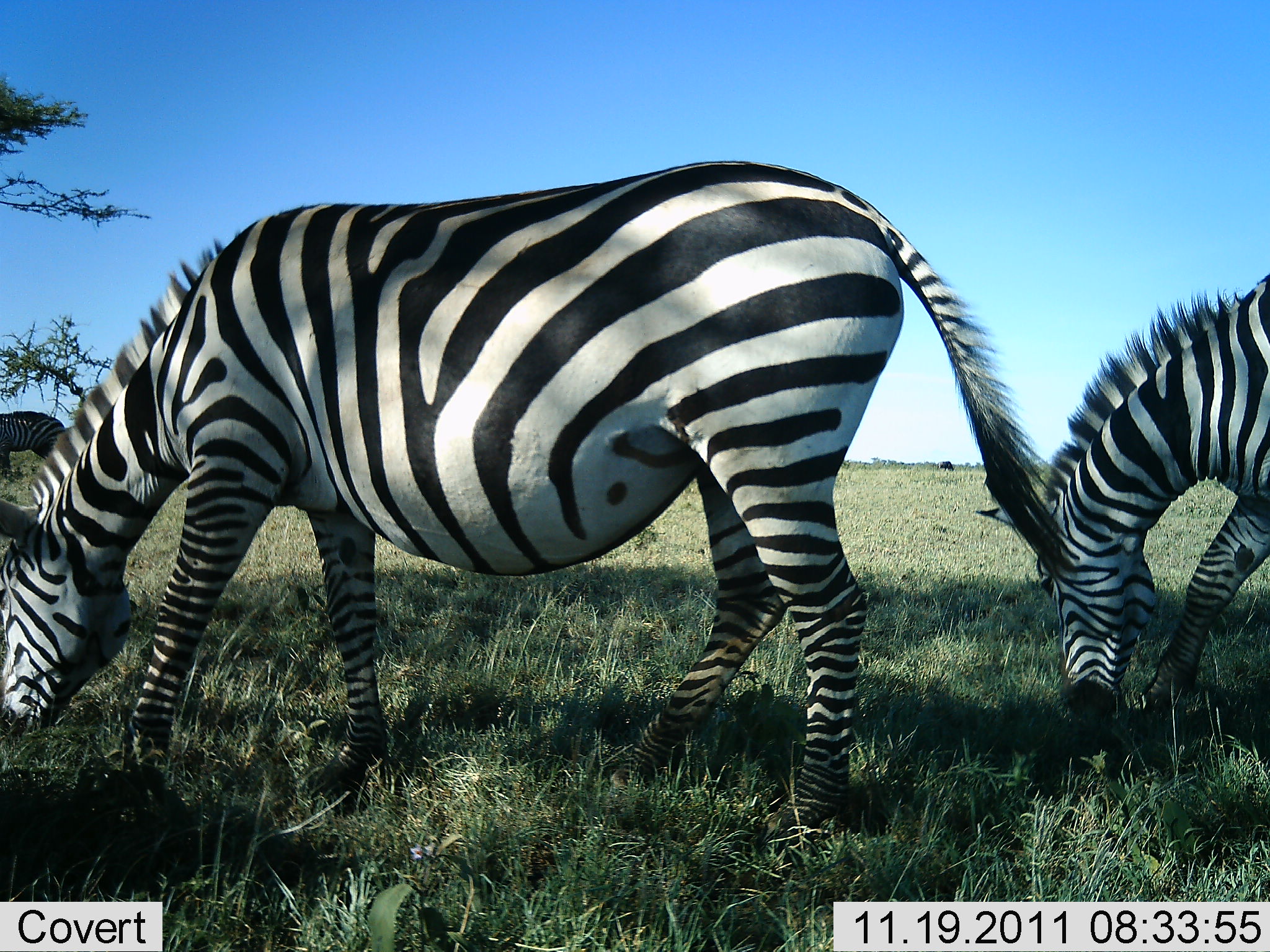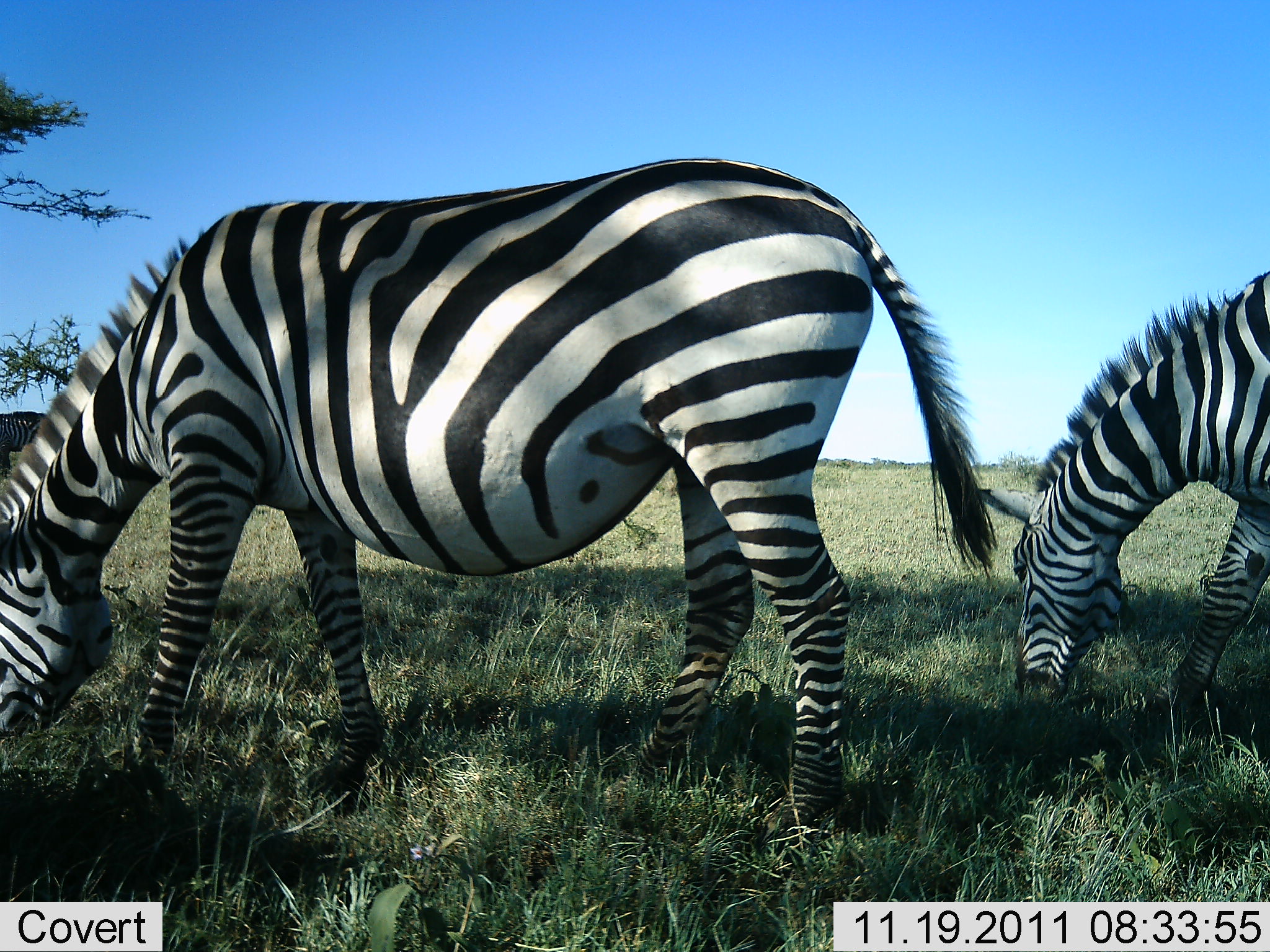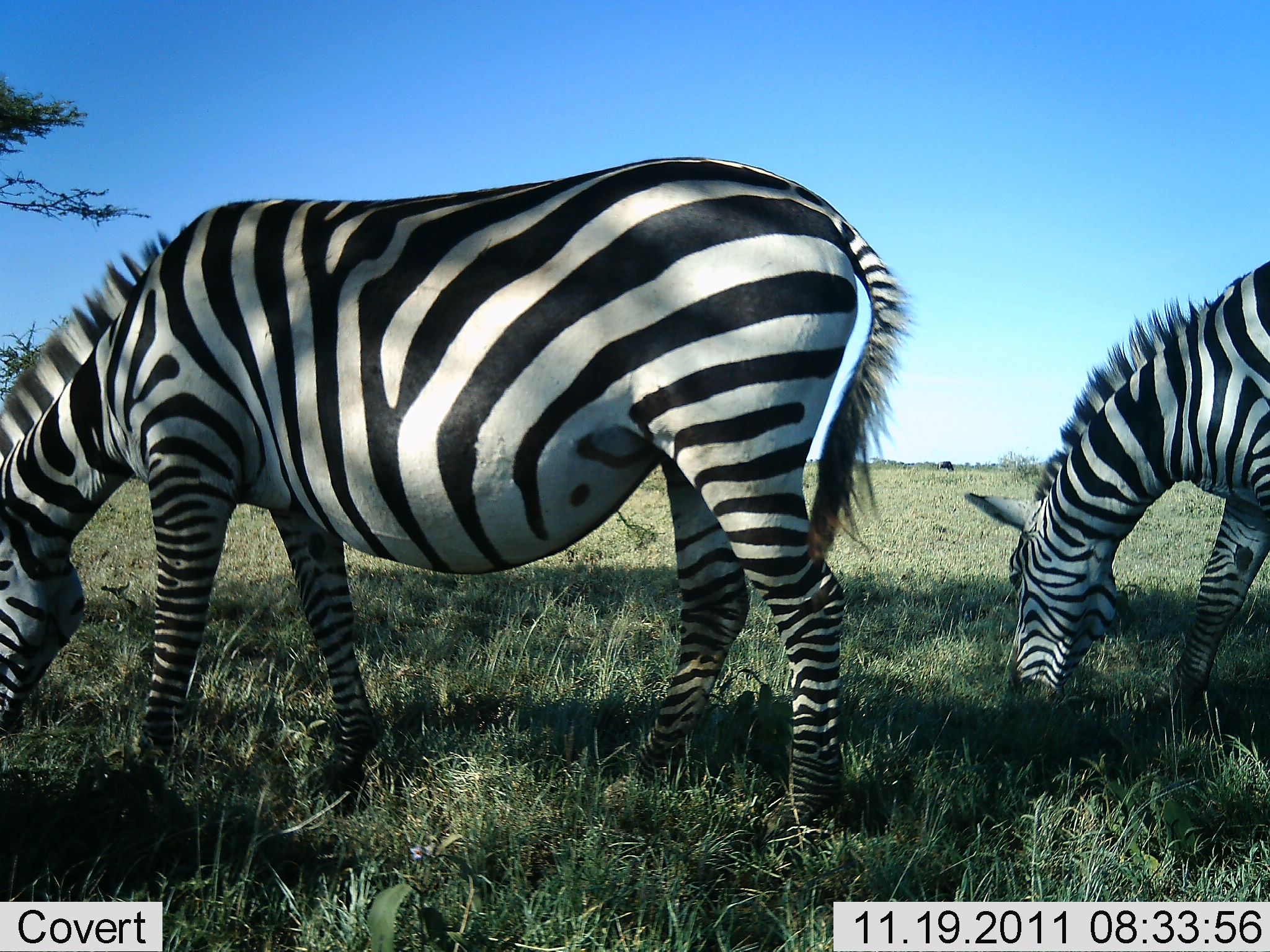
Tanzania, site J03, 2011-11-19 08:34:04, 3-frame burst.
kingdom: Animalia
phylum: Chordata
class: Mammalia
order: Perissodactyla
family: Equidae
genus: Equus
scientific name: Equus quagga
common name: plains zebra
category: zebra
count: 2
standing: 18%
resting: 0%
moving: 18%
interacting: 0%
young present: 0%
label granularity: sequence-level